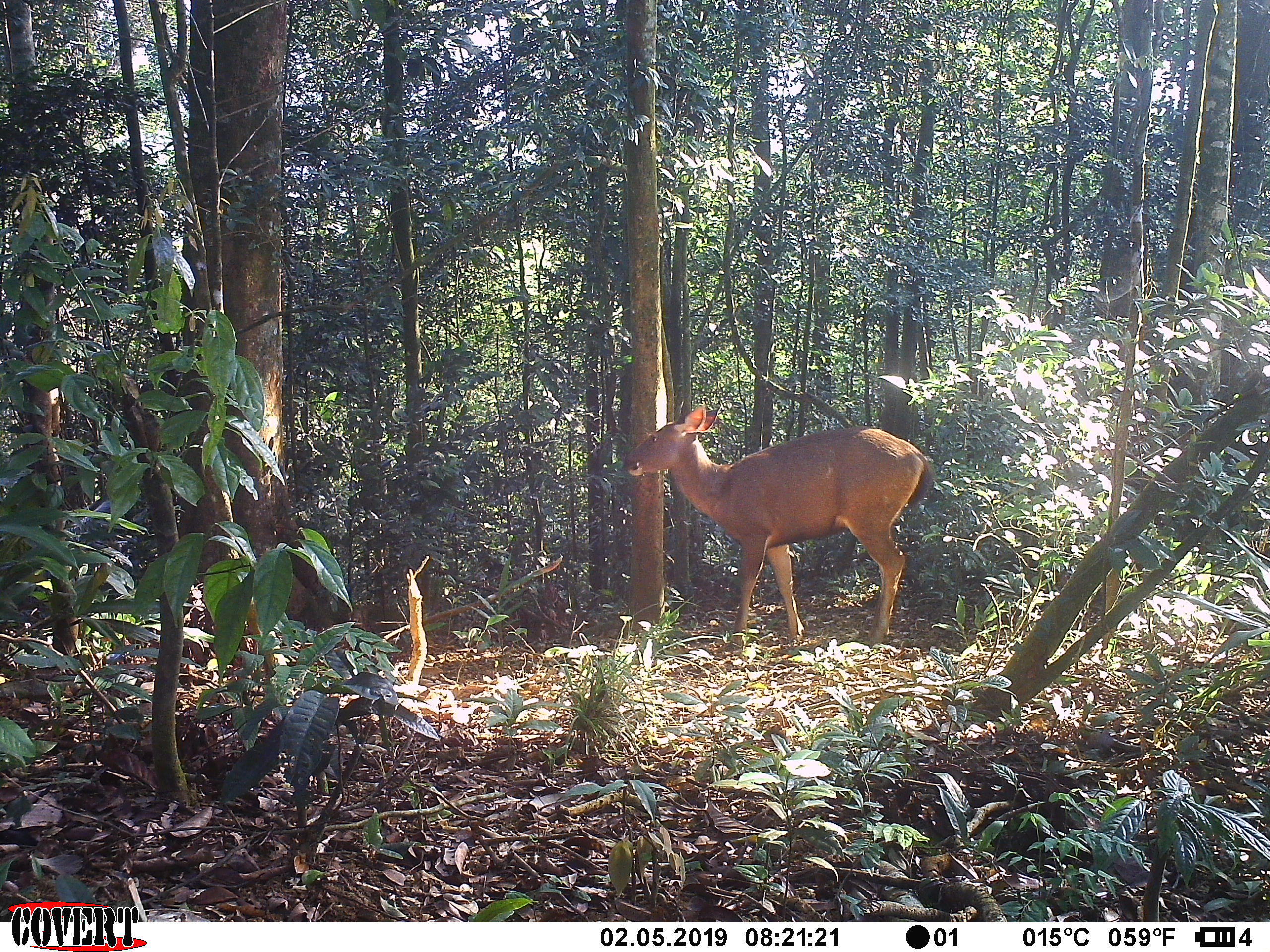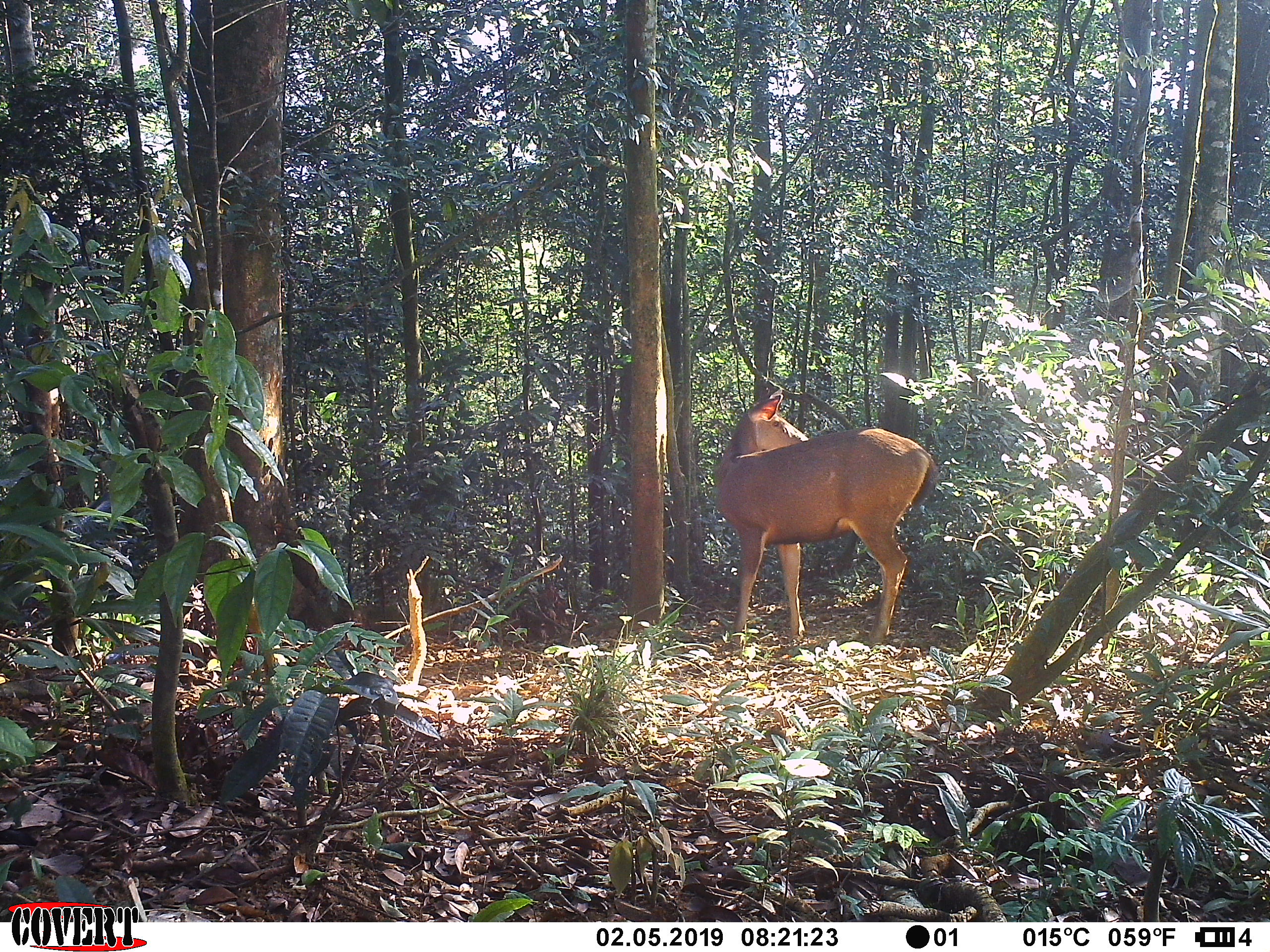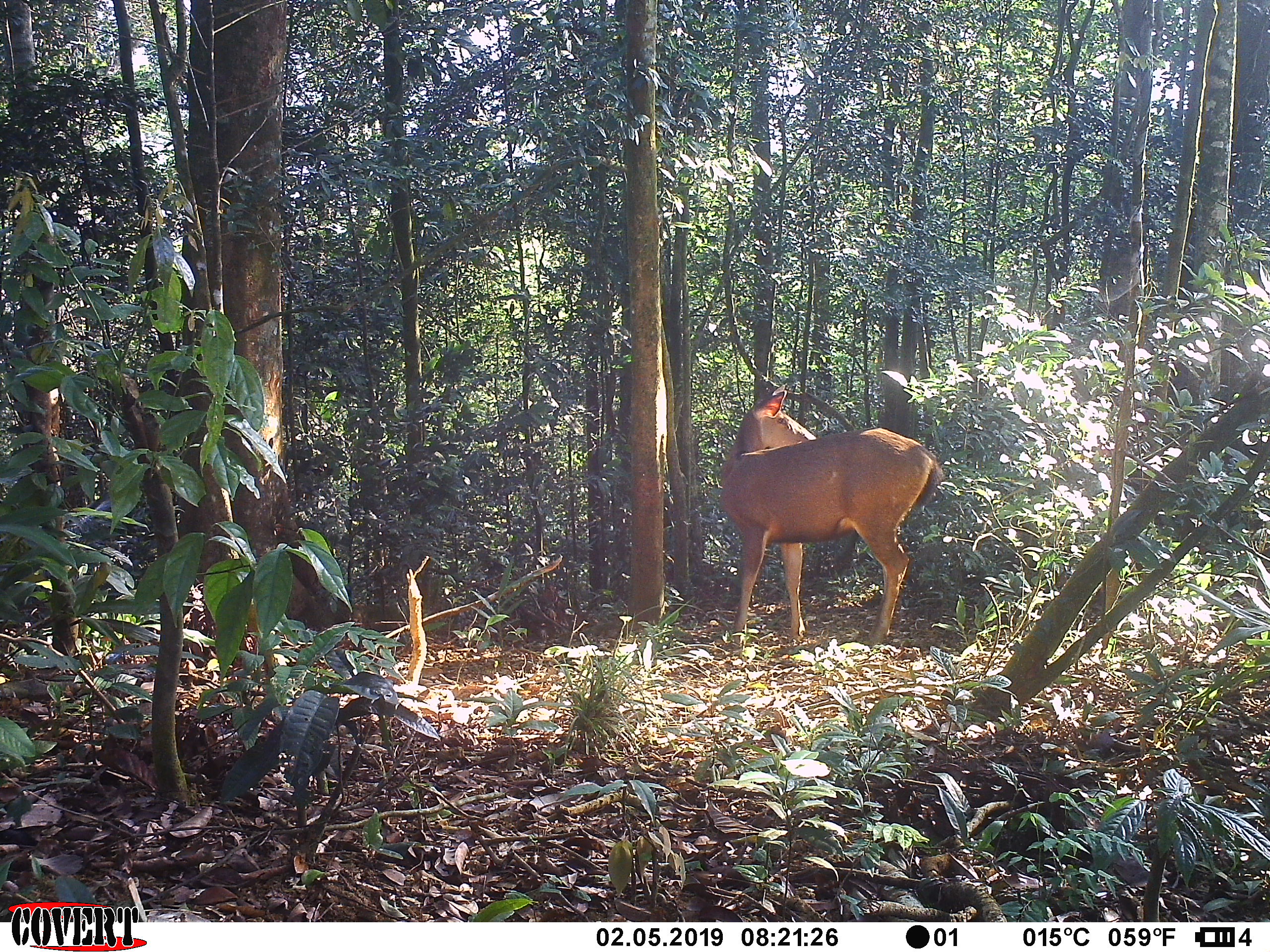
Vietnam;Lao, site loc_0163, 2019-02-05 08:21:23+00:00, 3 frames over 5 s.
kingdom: Animalia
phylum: Chordata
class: Mammalia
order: Artiodactyla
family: Cervidae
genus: Rusa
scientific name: Rusa unicolor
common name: sambar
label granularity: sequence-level